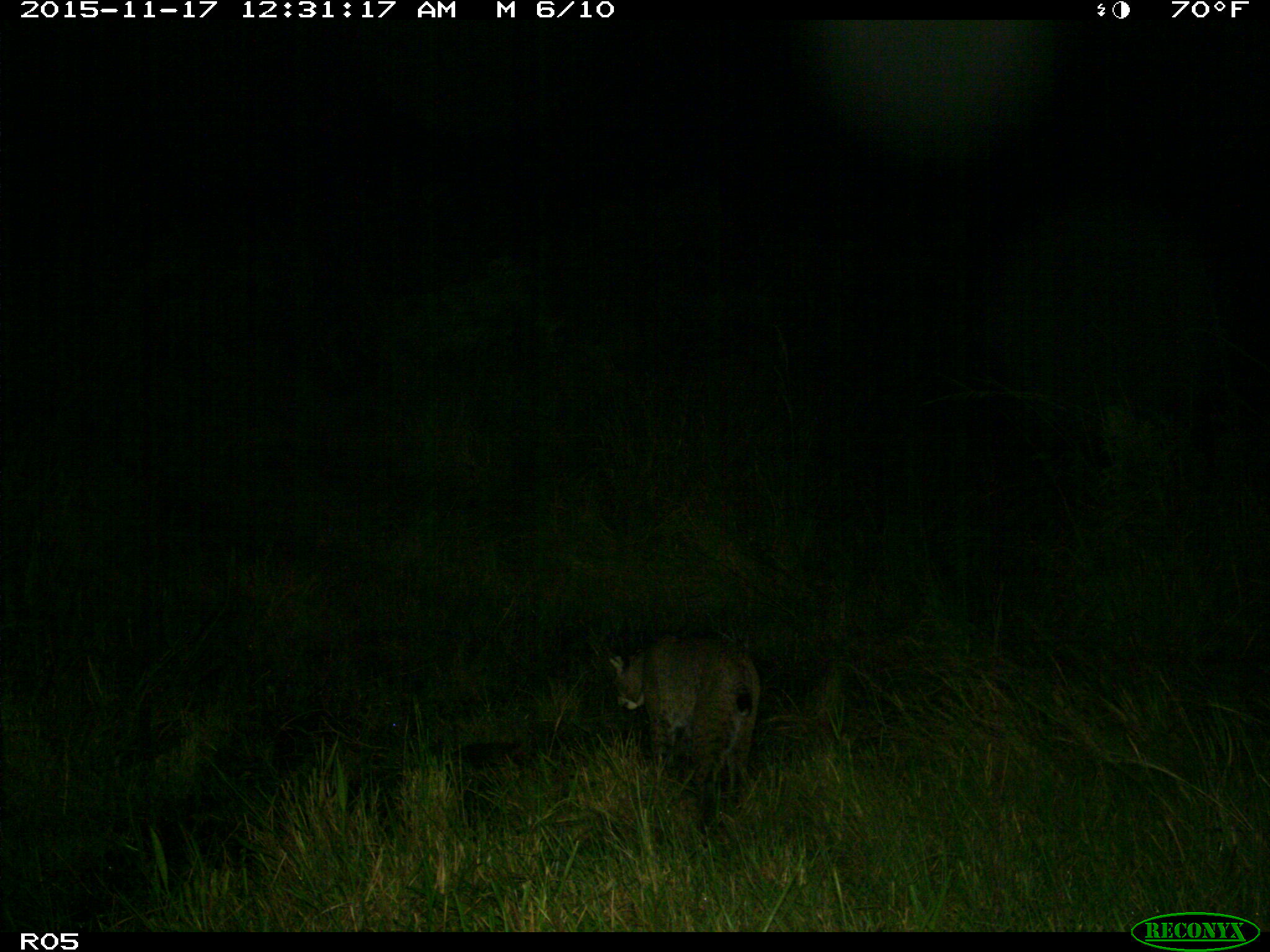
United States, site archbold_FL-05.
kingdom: Animalia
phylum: Chordata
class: Mammalia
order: Carnivora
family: Felidae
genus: Lynx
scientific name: Lynx rufus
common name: bobcat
Lynx rufus (bobcat).